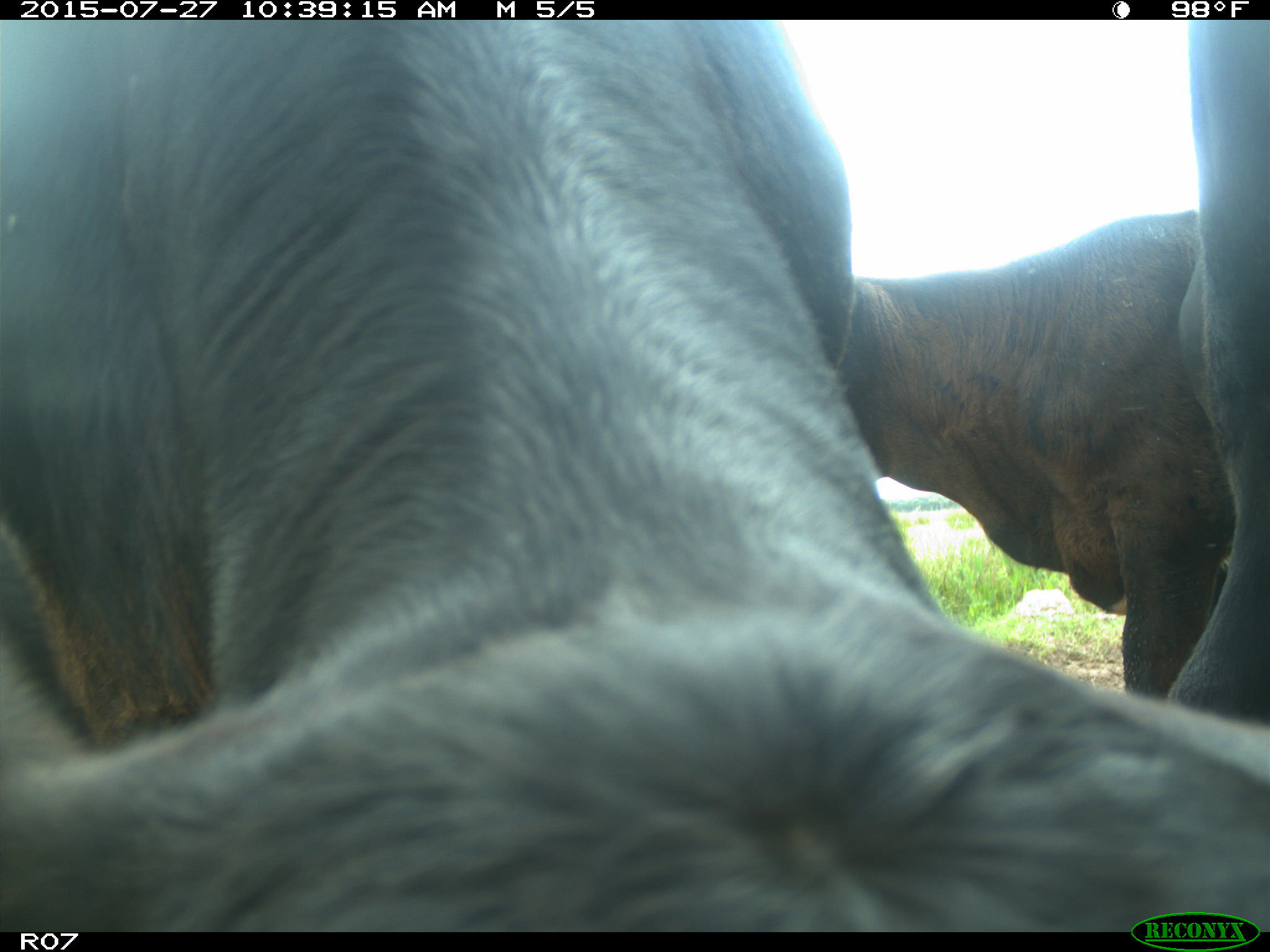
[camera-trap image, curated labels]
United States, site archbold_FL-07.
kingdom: Animalia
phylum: Chordata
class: Mammalia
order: Artiodactyla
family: Bovidae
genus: Bos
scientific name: Bos taurus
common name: domestic cow